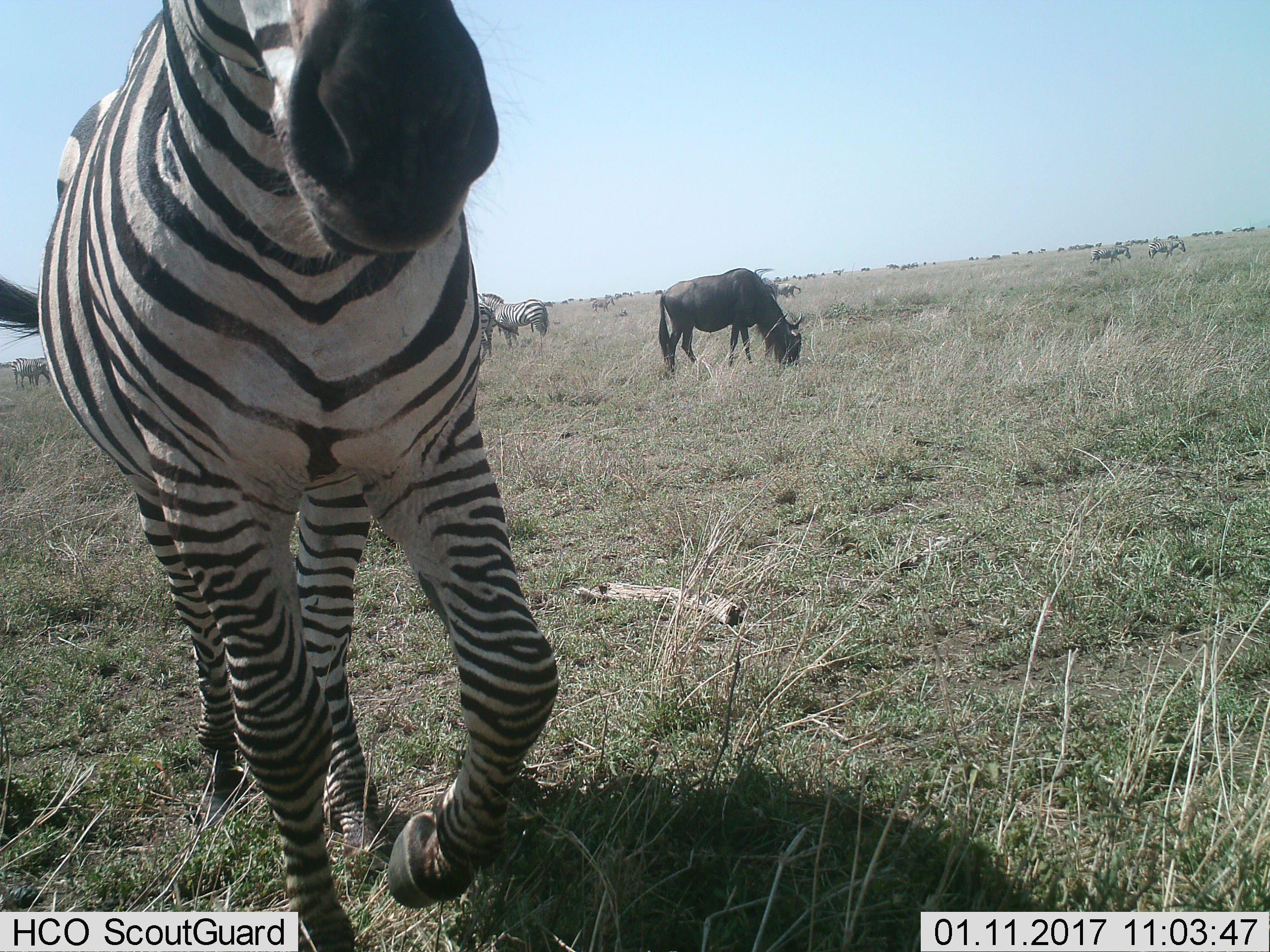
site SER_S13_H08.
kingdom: Animalia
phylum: Chordata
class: Mammalia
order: Artiodactyla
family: Bovidae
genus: Connochaetes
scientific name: Connochaetes taurinus taurinus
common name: blue wildebeest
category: wildebeestblue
Wildebeestblue (blue wildebeest) (Connochaetes taurinus taurinus), count 11-50. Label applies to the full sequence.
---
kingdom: Animalia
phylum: Chordata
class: Mammalia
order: Perissodactyla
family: Equidae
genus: Equus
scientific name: Equus quagga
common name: plains zebra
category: zebraplains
Zebraplains (plains zebra) (Equus quagga), count 7. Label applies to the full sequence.